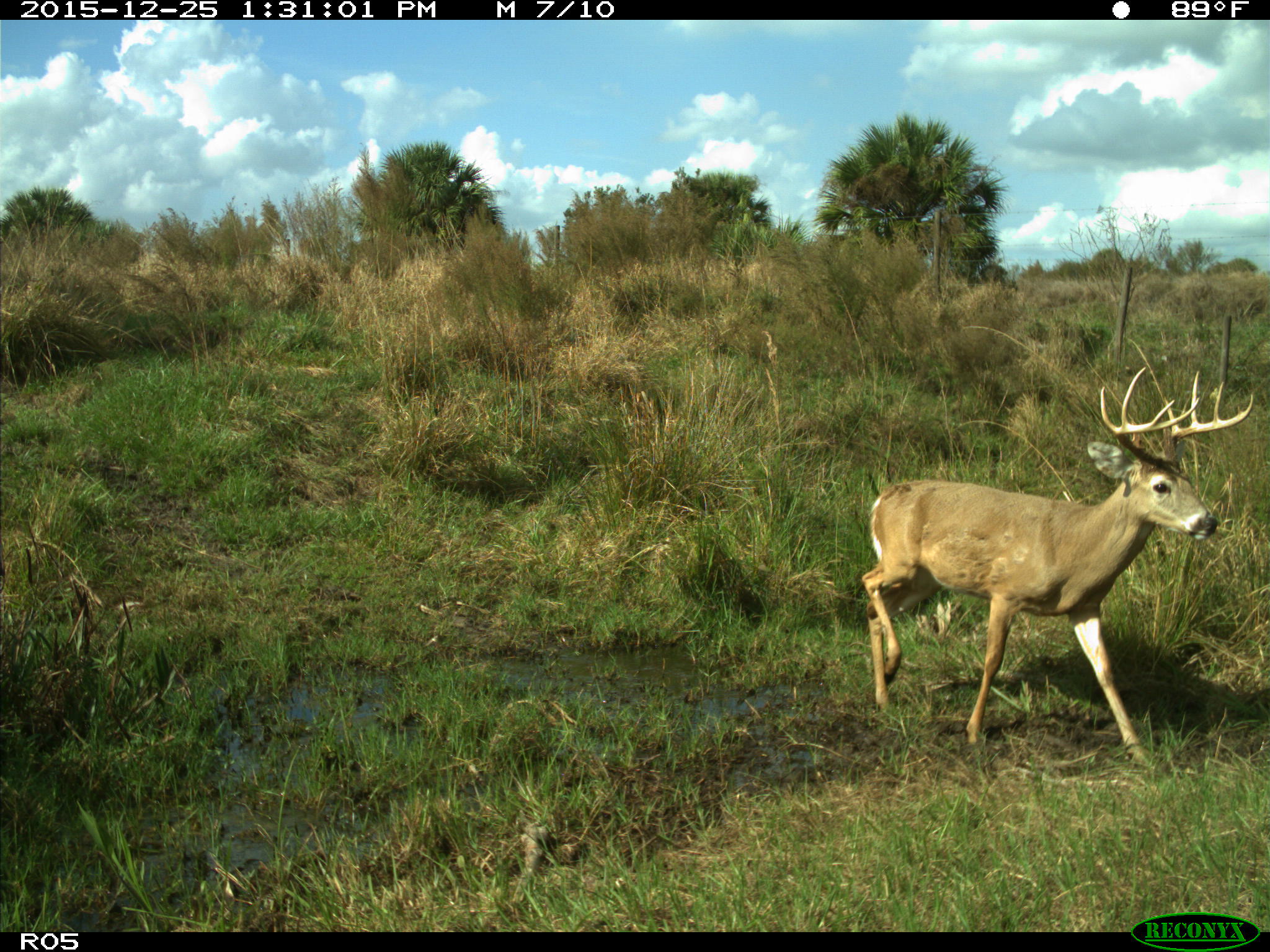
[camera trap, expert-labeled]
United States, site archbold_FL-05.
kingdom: Animalia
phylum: Chordata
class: Mammalia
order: Artiodactyla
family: Cervidae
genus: Odocoileus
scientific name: Odocoileus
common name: deer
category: unidentified deer